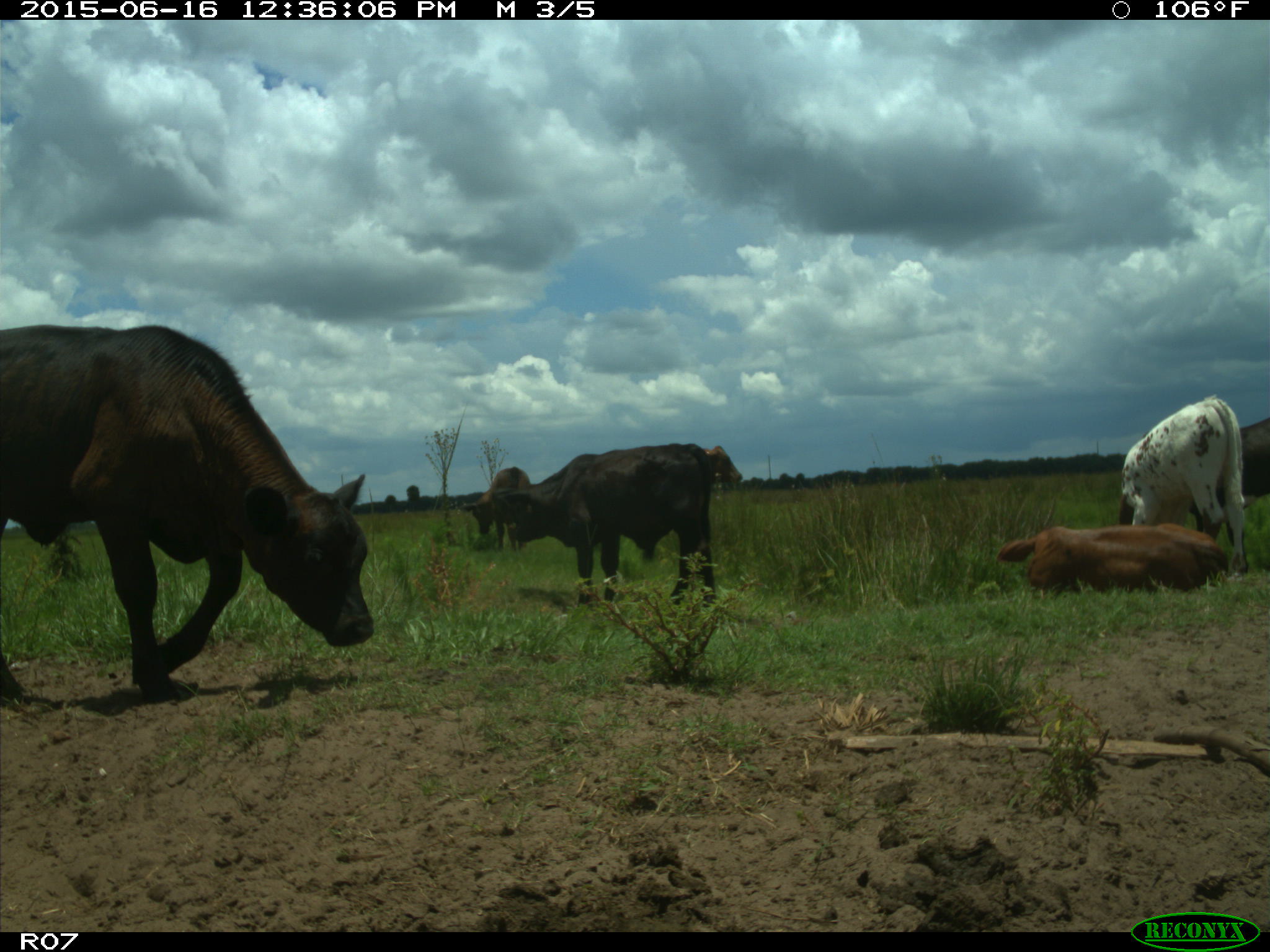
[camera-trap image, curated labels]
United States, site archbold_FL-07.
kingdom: Animalia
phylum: Chordata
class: Mammalia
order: Artiodactyla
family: Bovidae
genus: Bos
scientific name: Bos taurus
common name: domestic cow